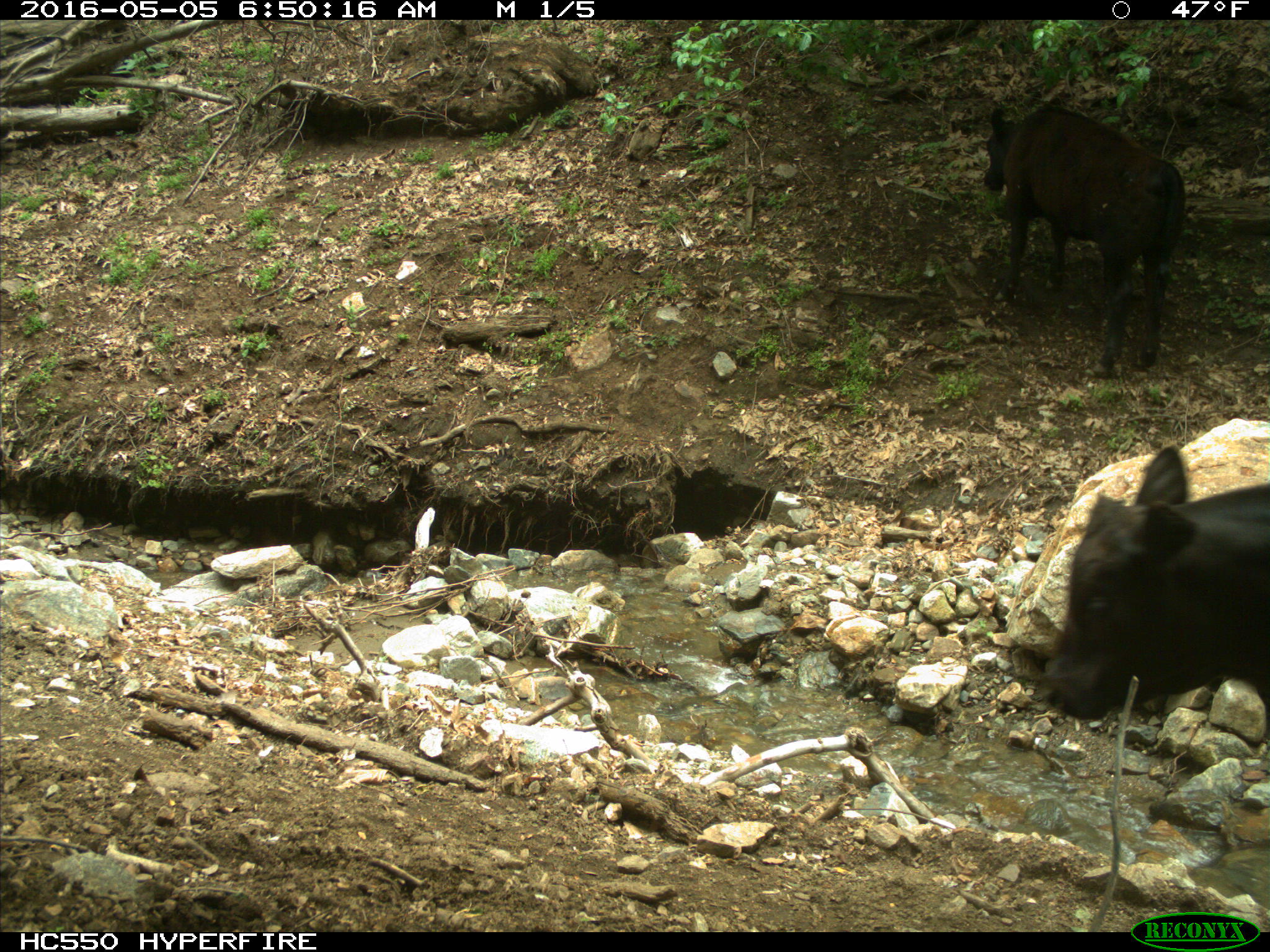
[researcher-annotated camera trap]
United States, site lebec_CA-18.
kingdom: Animalia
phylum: Chordata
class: Mammalia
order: Artiodactyla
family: Bovidae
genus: Bos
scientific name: Bos taurus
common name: domestic cow